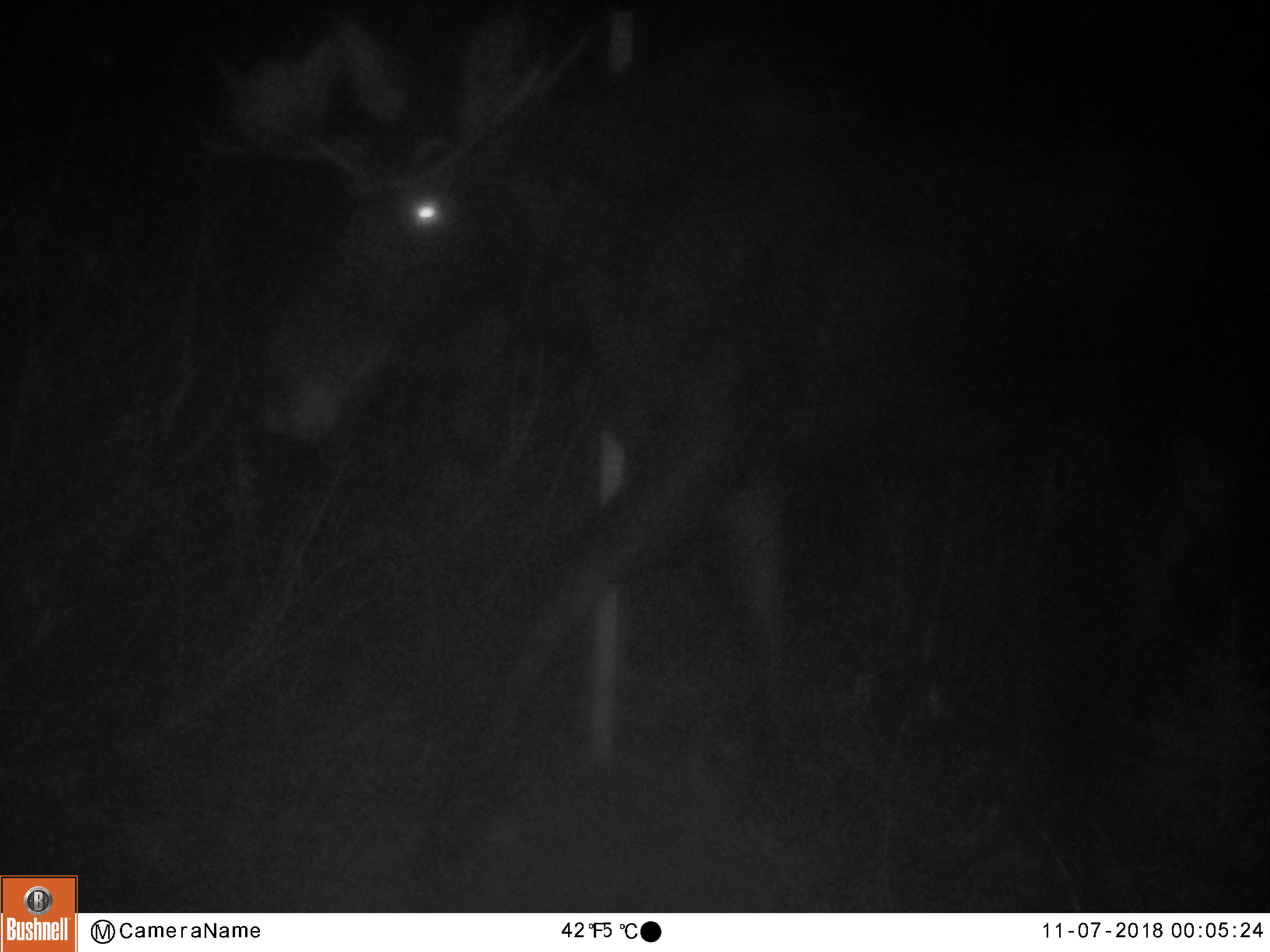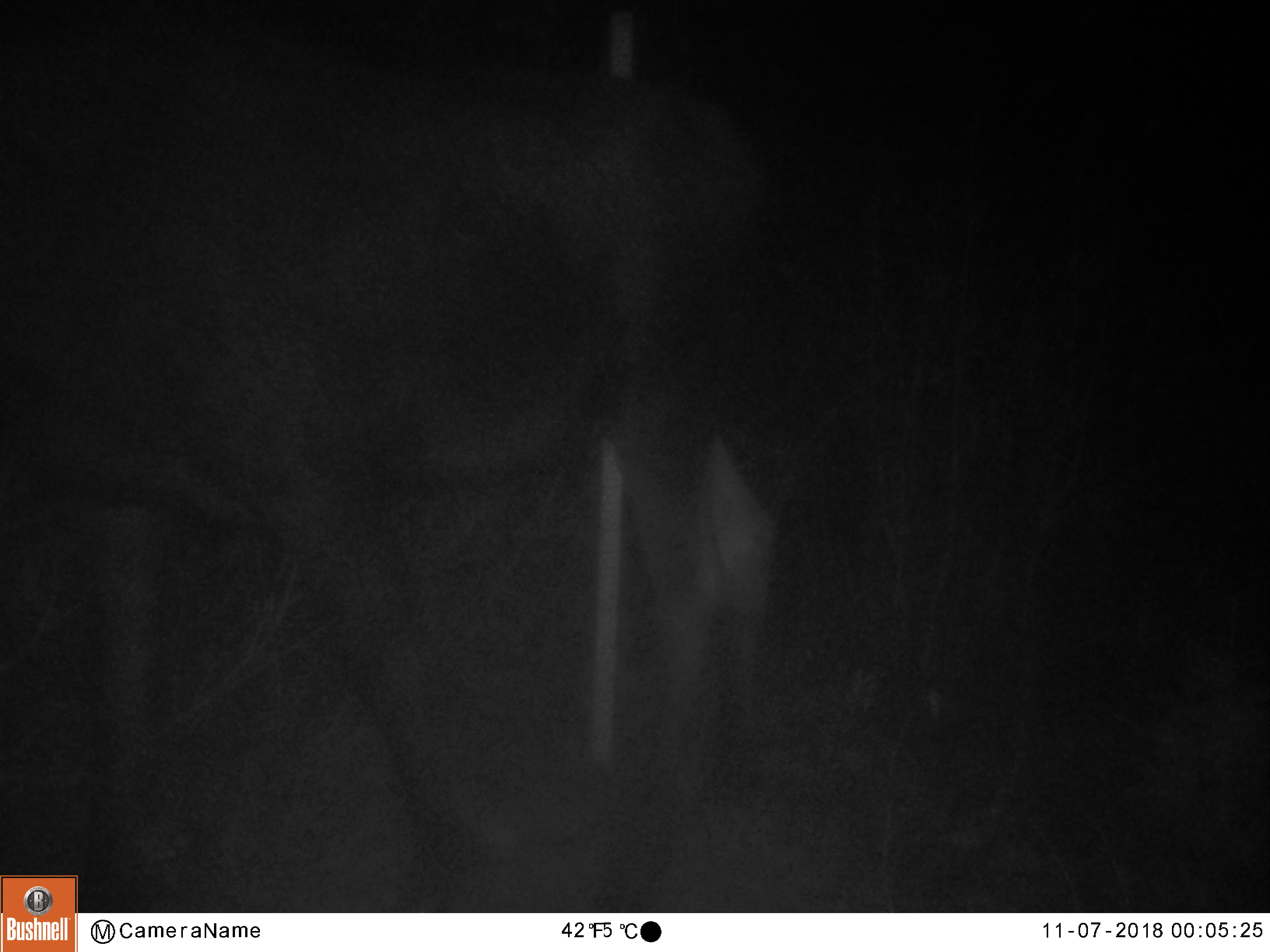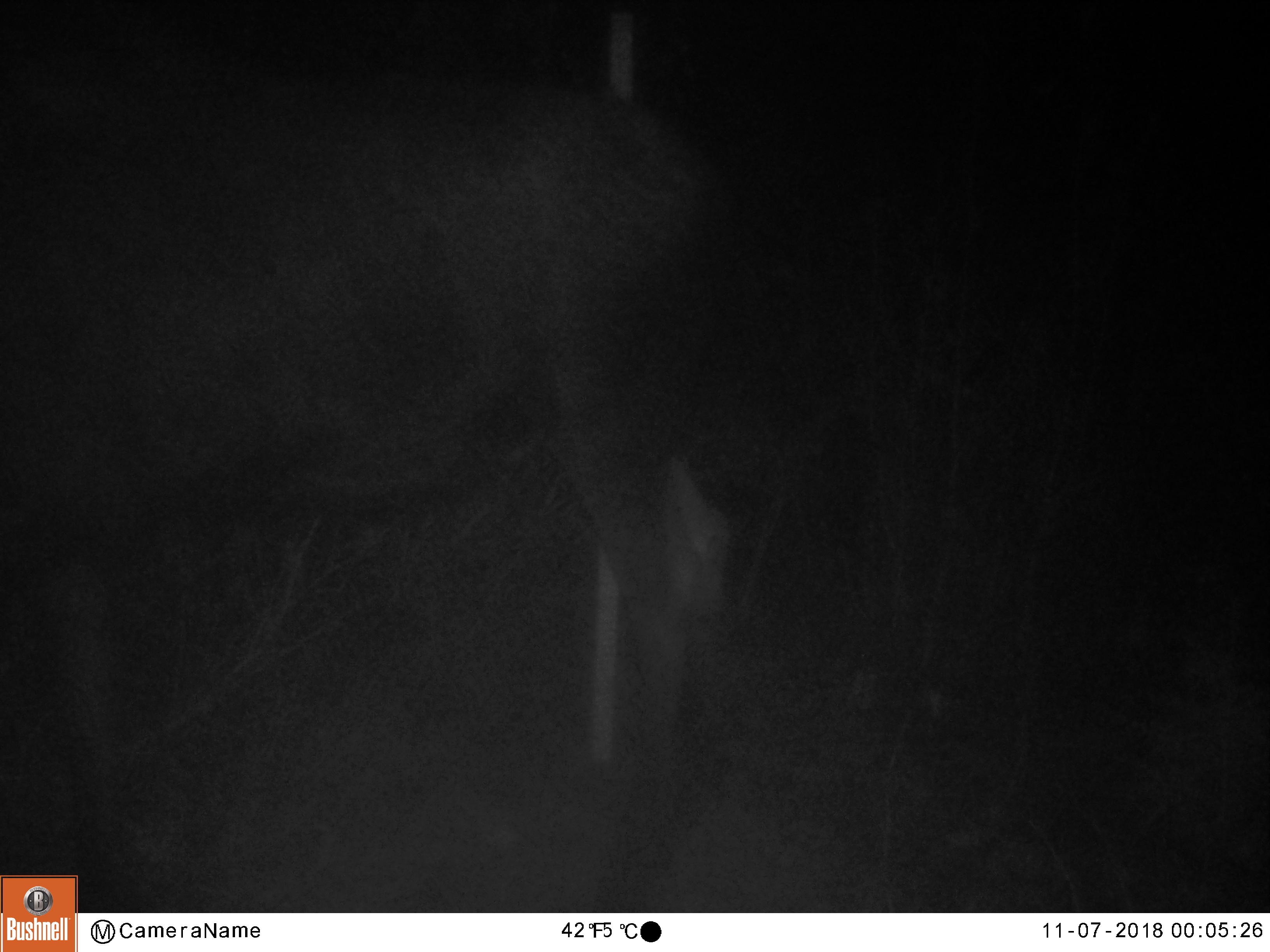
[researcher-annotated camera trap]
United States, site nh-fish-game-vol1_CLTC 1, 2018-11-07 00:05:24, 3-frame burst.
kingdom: Animalia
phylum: Chordata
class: Mammalia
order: Artiodactyla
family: Cervidae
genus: Alces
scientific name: Alces alces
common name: moose